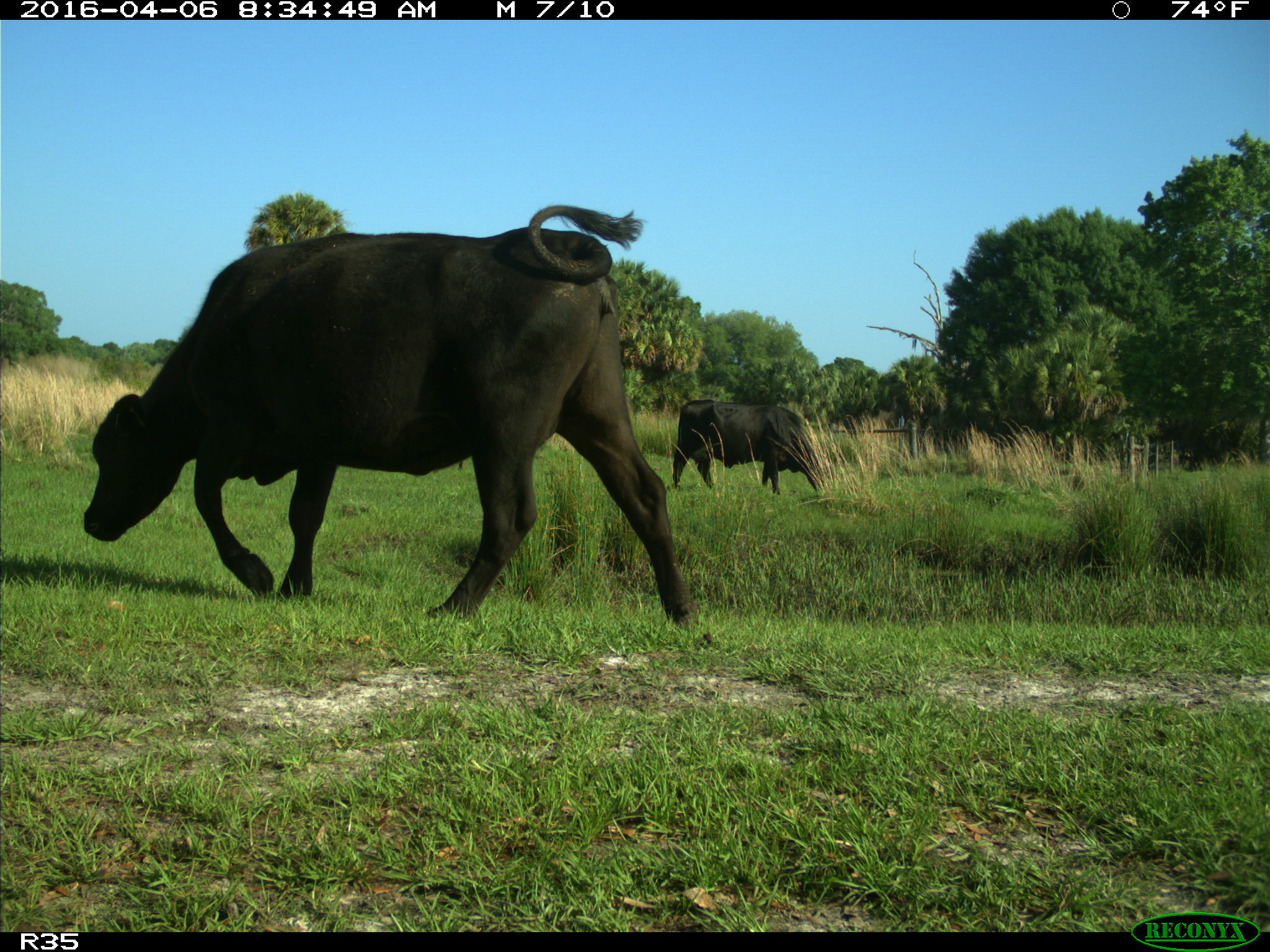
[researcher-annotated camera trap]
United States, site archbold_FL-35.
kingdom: Animalia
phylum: Chordata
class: Mammalia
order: Artiodactyla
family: Bovidae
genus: Bos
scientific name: Bos taurus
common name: domestic cow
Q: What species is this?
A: Bos taurus (domestic cow).